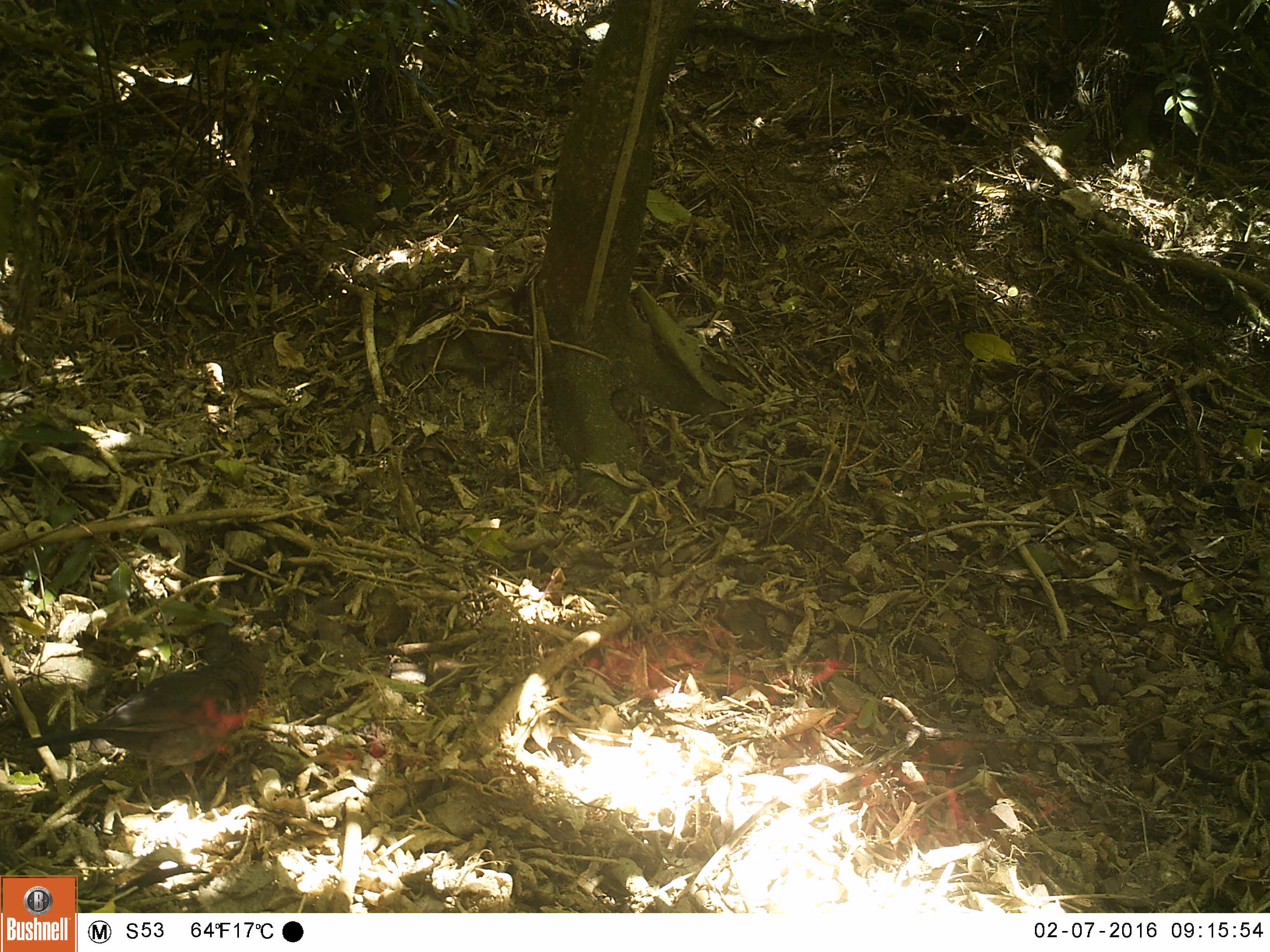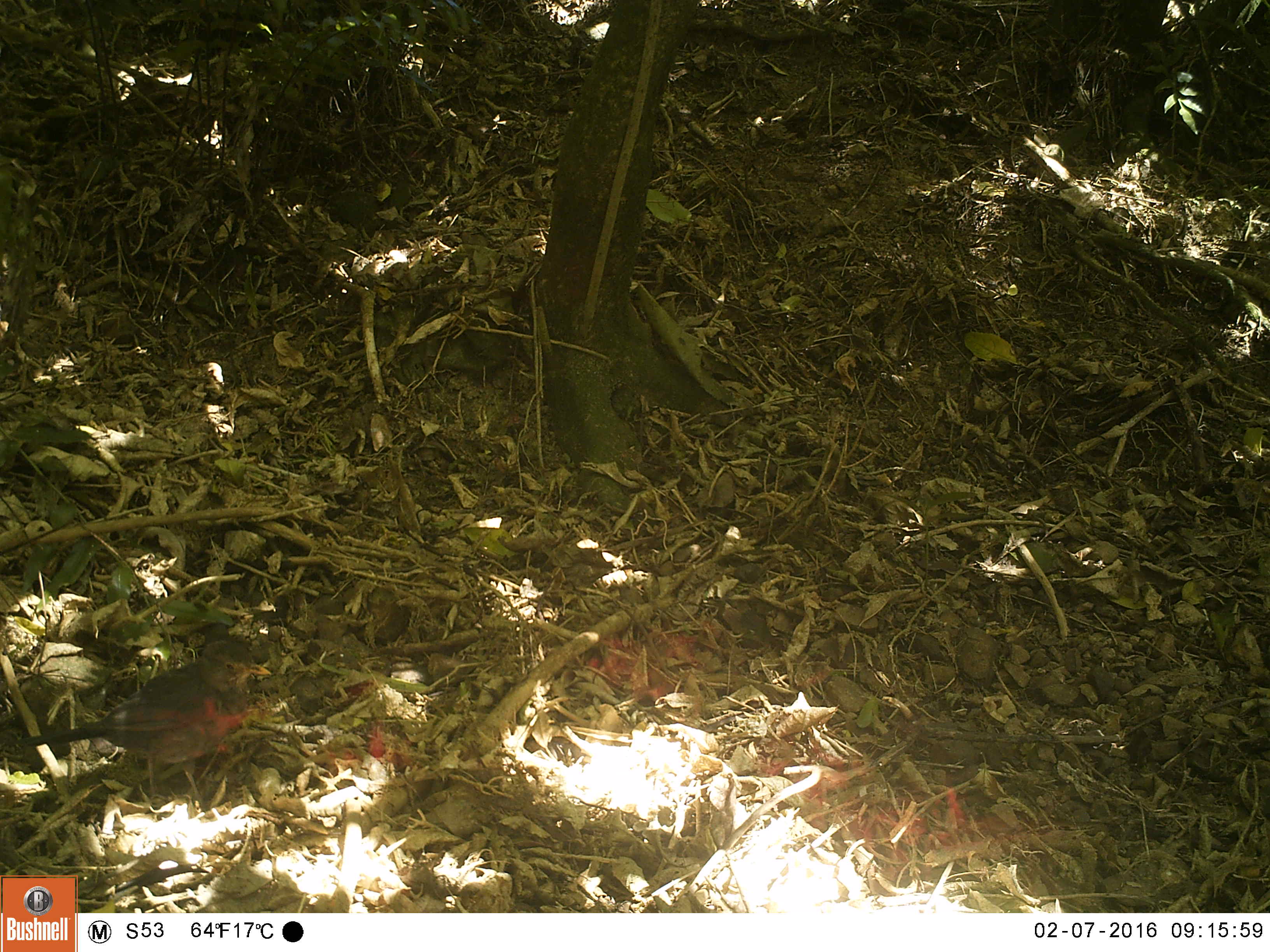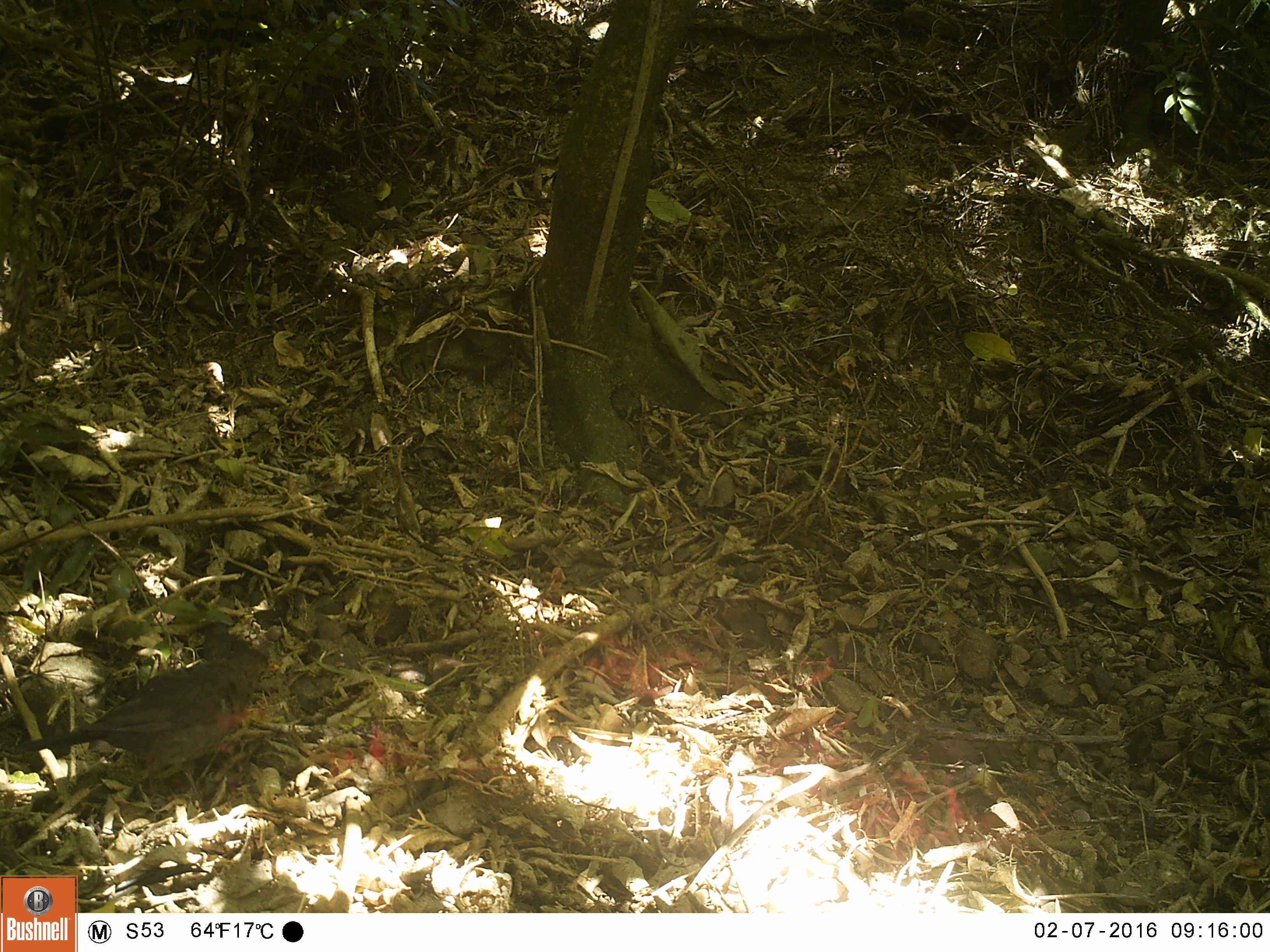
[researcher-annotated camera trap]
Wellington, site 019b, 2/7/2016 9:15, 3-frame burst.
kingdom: Animalia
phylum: Chordata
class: Aves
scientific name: Aves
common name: bird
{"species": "bird (Aves)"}